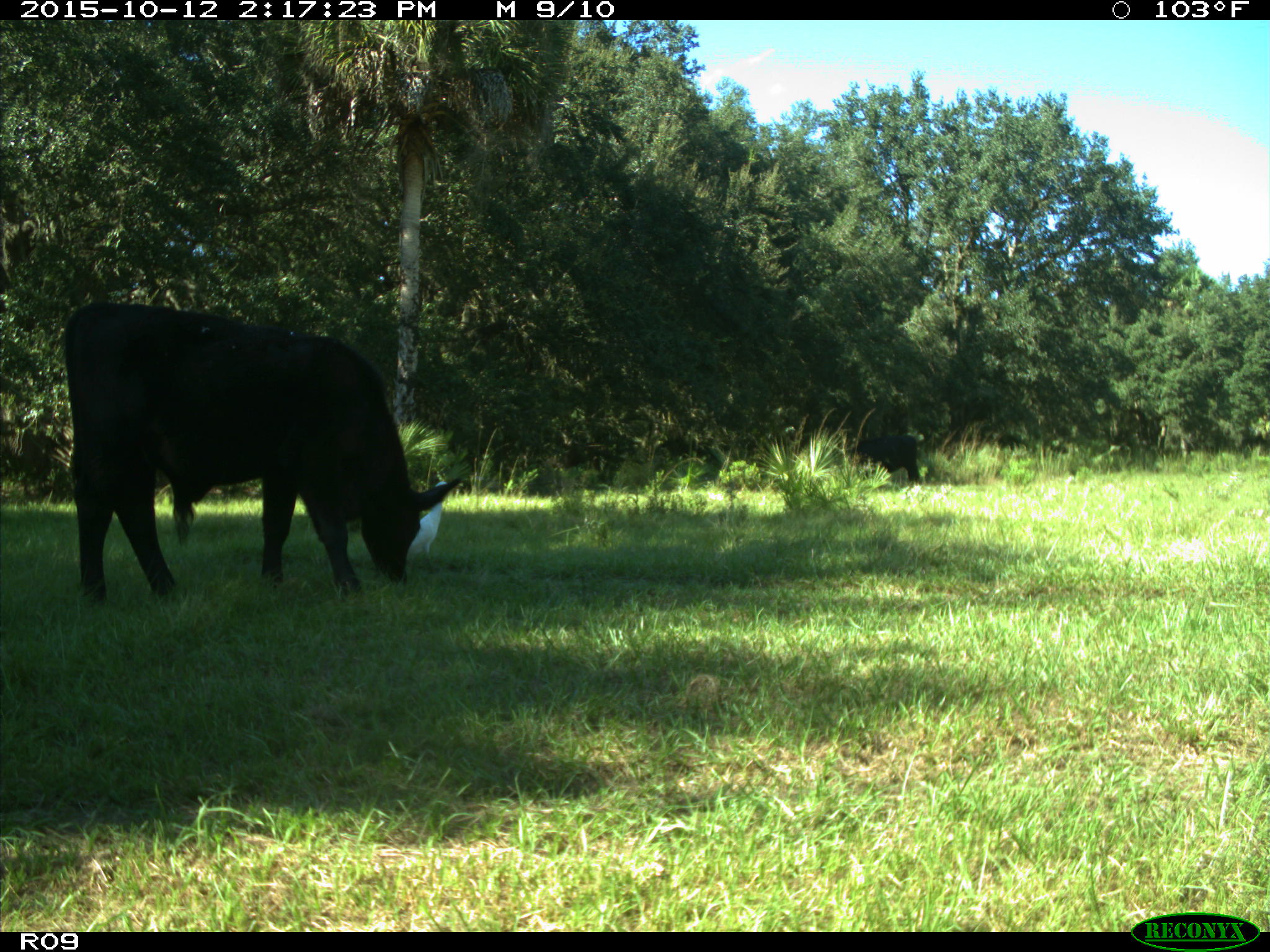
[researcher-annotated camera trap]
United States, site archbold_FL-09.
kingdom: Animalia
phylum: Chordata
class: Mammalia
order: Artiodactyla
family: Bovidae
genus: Bos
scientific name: Bos taurus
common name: domestic cow